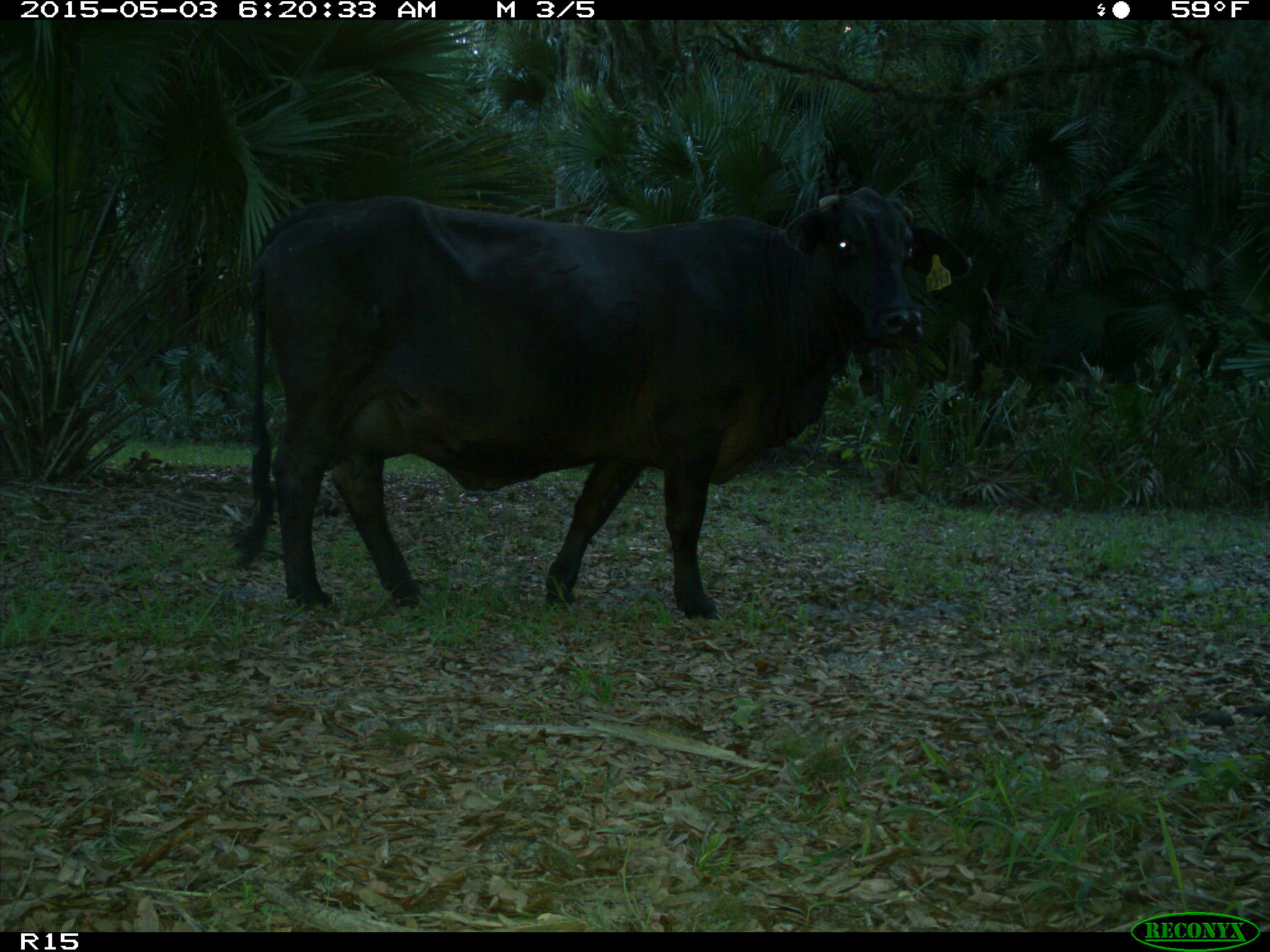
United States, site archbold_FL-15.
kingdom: Animalia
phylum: Chordata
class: Mammalia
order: Artiodactyla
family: Bovidae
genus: Bos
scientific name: Bos taurus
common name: domestic cow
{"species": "Bos taurus (domestic cow)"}